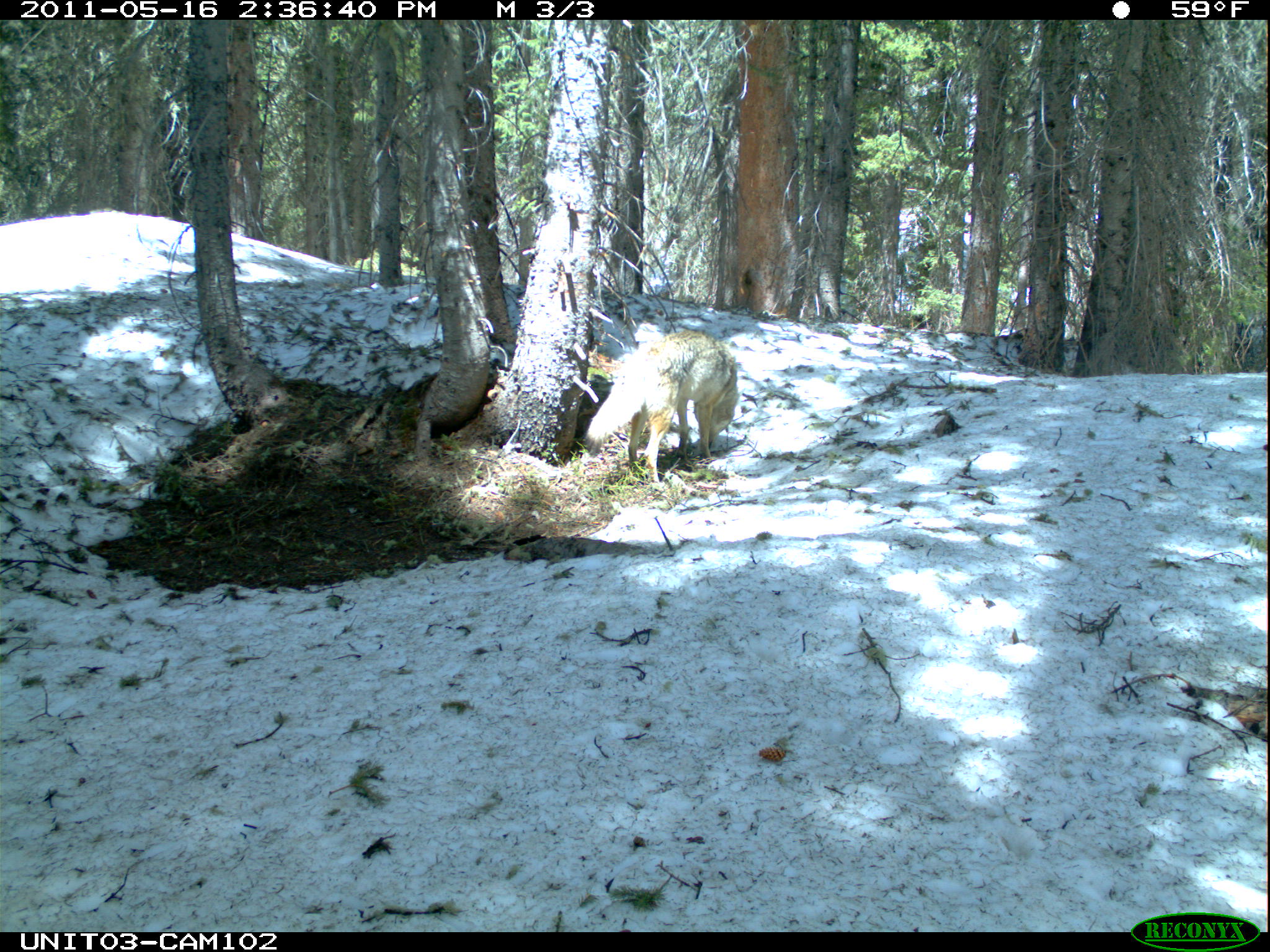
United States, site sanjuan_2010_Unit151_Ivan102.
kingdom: Animalia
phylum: Chordata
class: Mammalia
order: Carnivora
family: Canidae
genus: Canis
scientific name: Canis latrans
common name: coyote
Canis latrans (coyote).